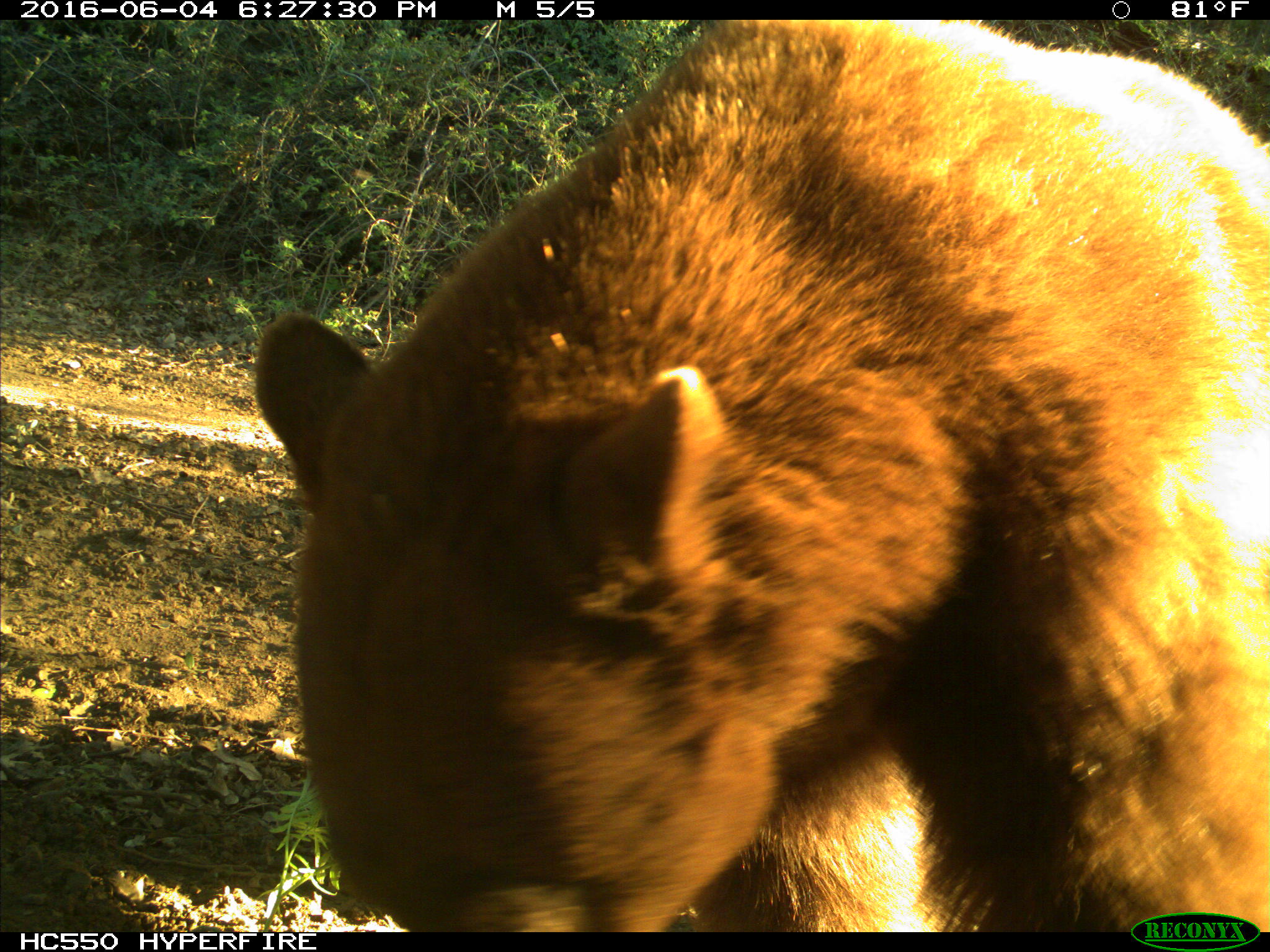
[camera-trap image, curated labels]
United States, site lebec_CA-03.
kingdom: Animalia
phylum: Chordata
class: Mammalia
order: Carnivora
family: Ursidae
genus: Ursus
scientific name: Ursus americanus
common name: american black bear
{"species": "Ursus americanus (american black bear)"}